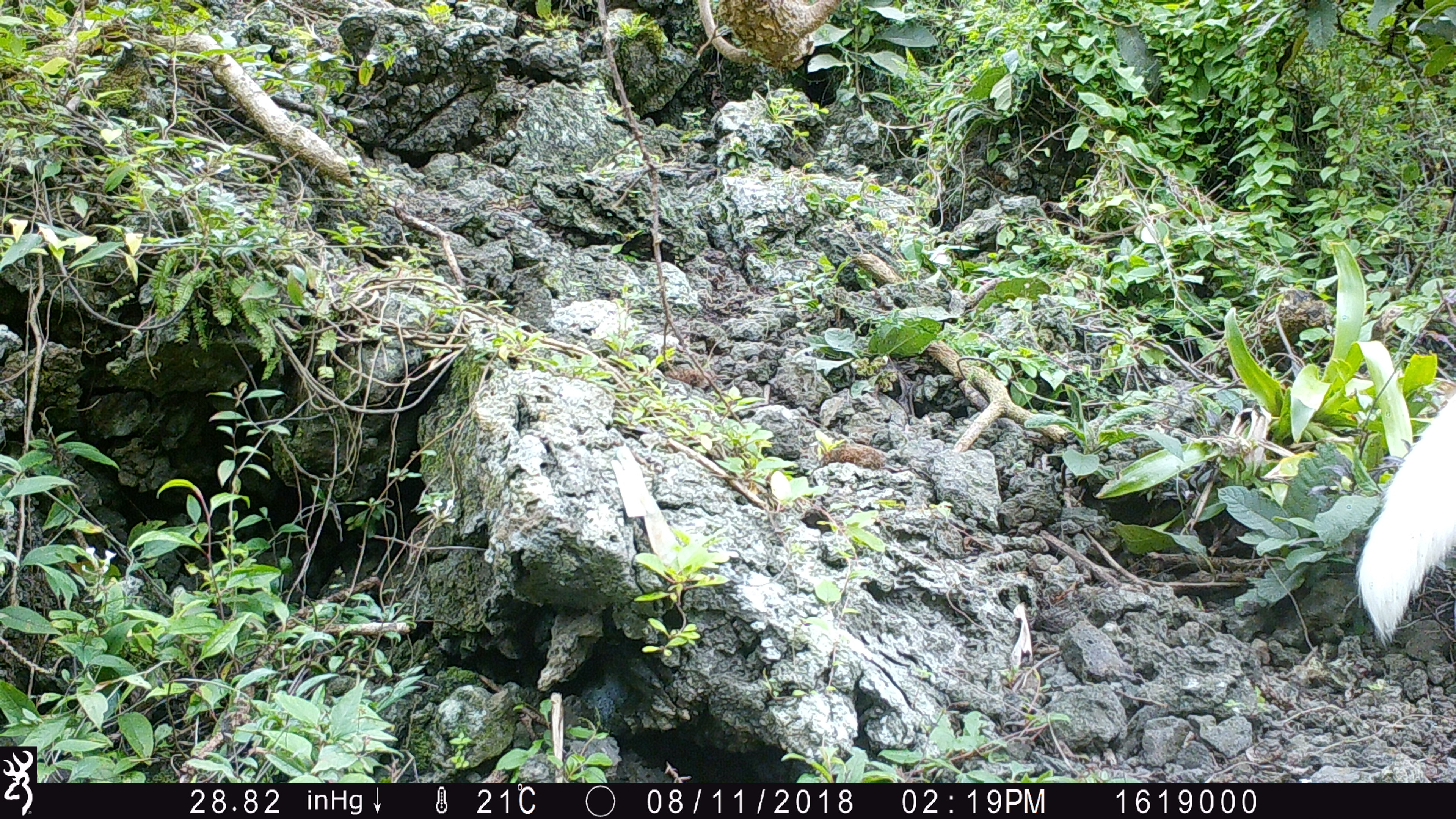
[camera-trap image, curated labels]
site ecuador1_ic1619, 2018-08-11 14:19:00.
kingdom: Animalia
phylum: Chordata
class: Mammalia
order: Carnivora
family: Canidae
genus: Canis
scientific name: Canis familiaris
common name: domestic dog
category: dog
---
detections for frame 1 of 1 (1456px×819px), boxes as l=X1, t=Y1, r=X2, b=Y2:
dog: l=1357, t=358, r=1455, b=646